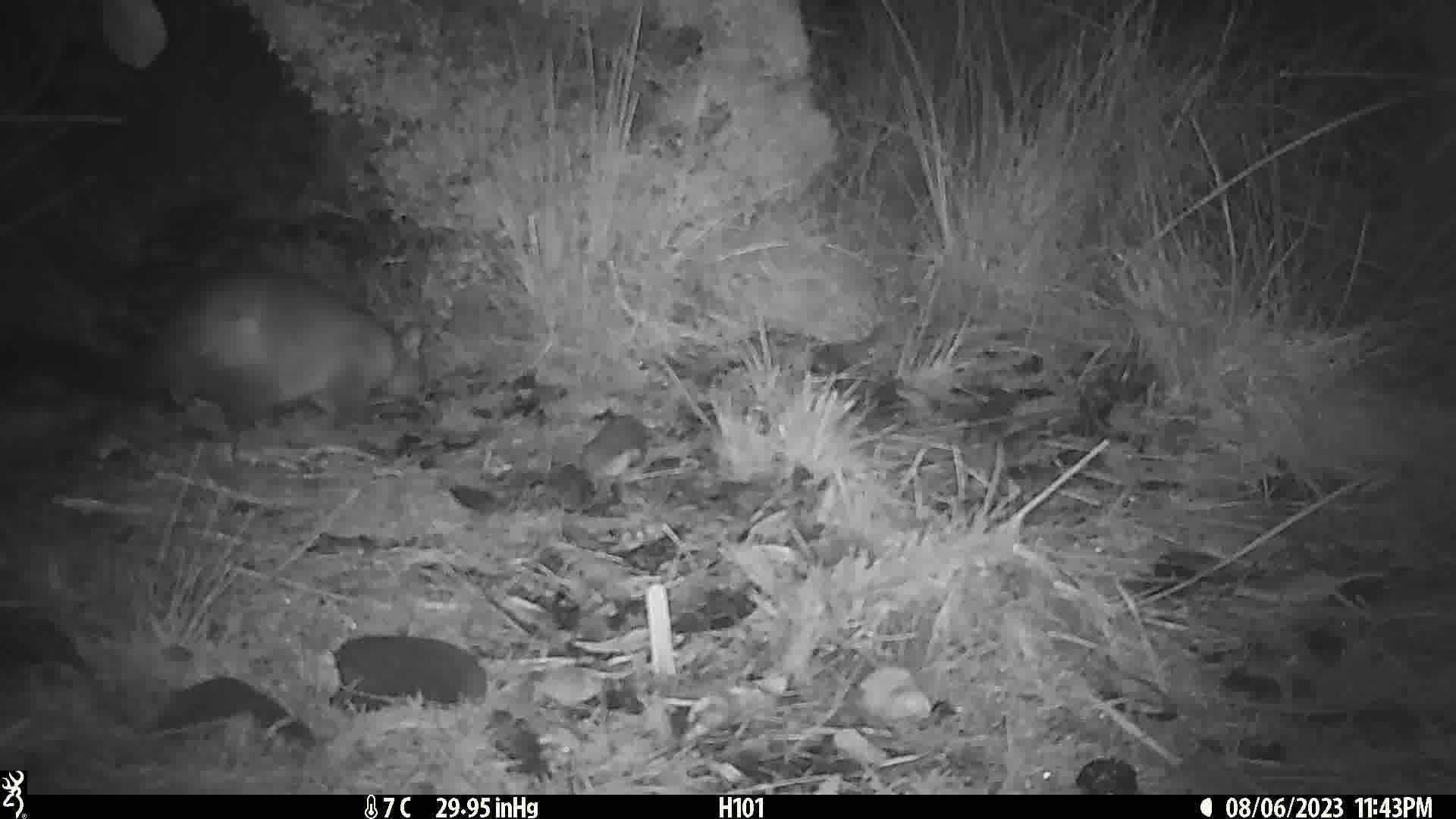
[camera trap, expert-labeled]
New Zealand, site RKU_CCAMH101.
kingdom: Animalia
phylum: Chordata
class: Mammalia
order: Diprotodontia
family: Phalangeridae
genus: Trichosurus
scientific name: Trichosurus vulpecula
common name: common brushtail possum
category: possum